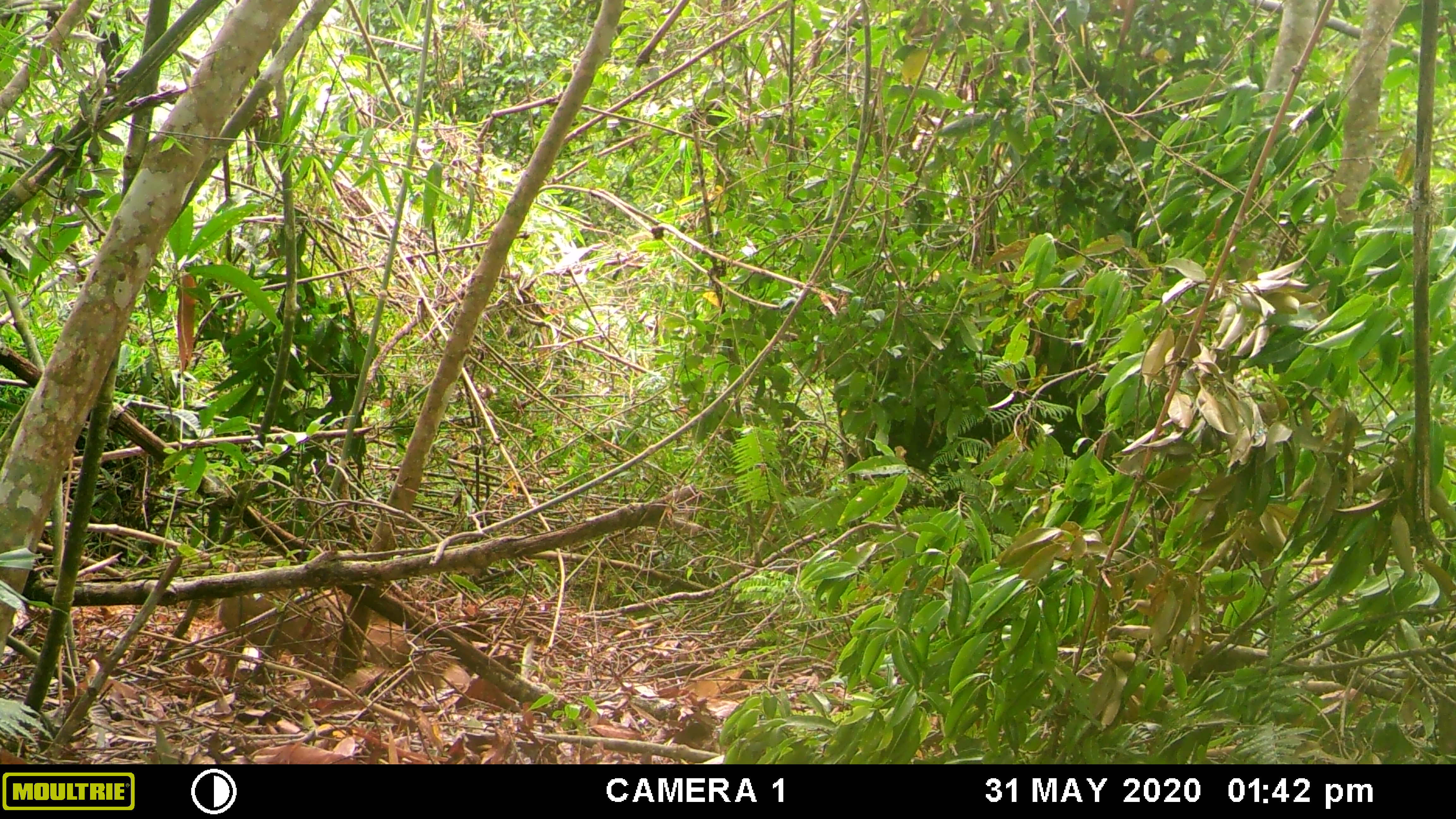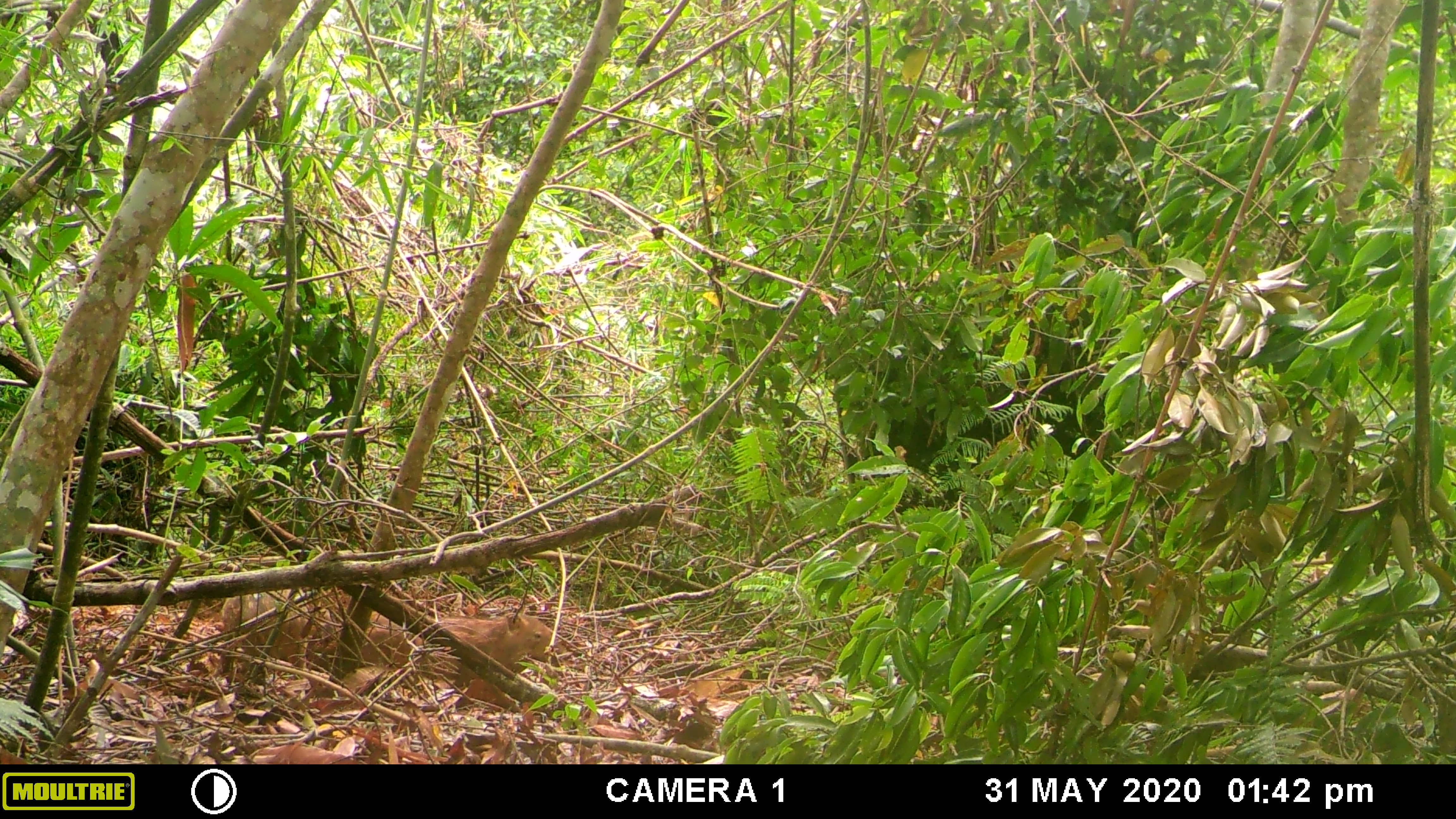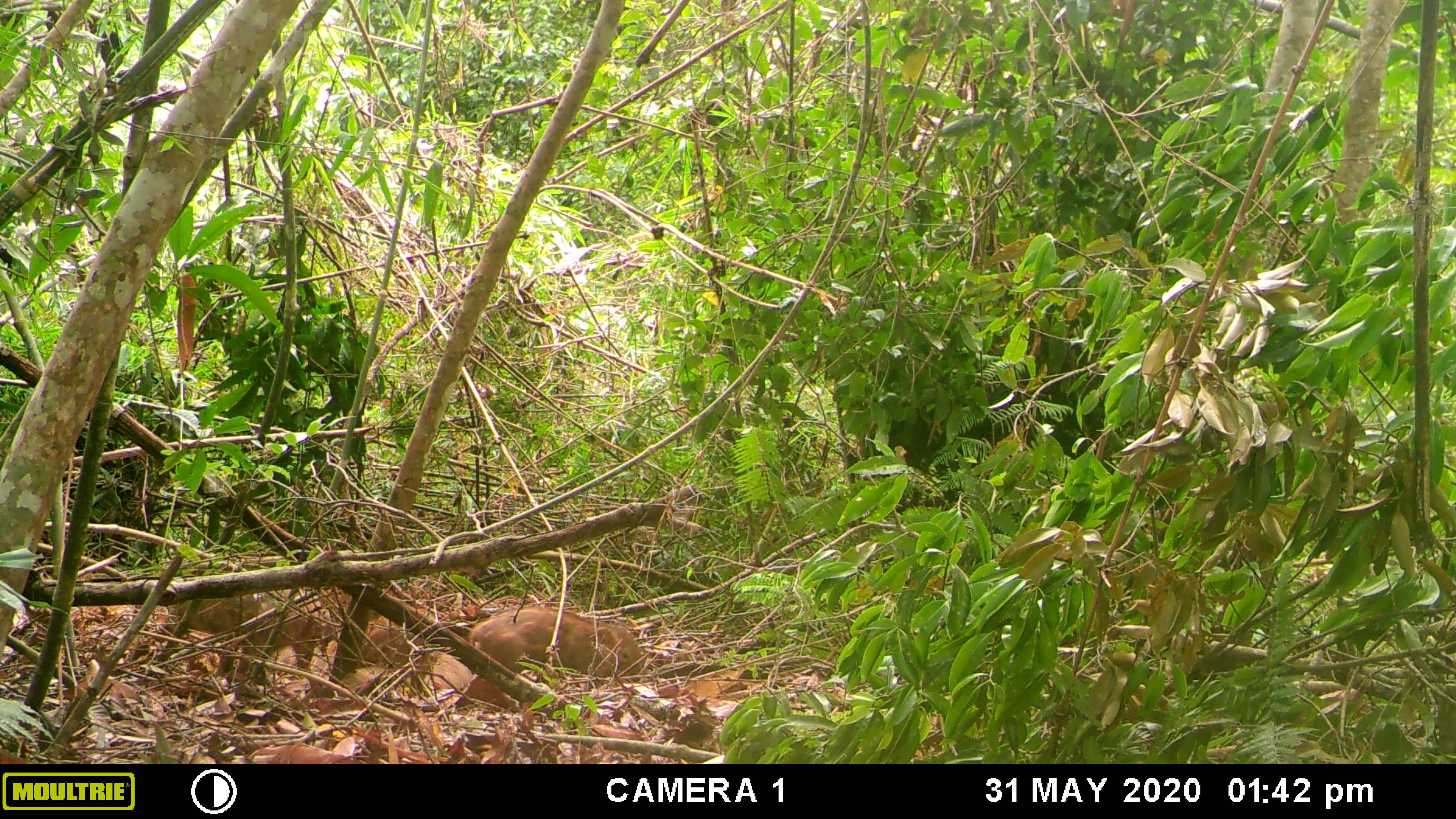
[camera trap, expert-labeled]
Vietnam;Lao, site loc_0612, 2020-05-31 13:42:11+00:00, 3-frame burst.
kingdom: Animalia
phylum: Chordata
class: Mammalia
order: Artiodactyla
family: Suidae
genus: Sus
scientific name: Sus scrofa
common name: eurasian wild pig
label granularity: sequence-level